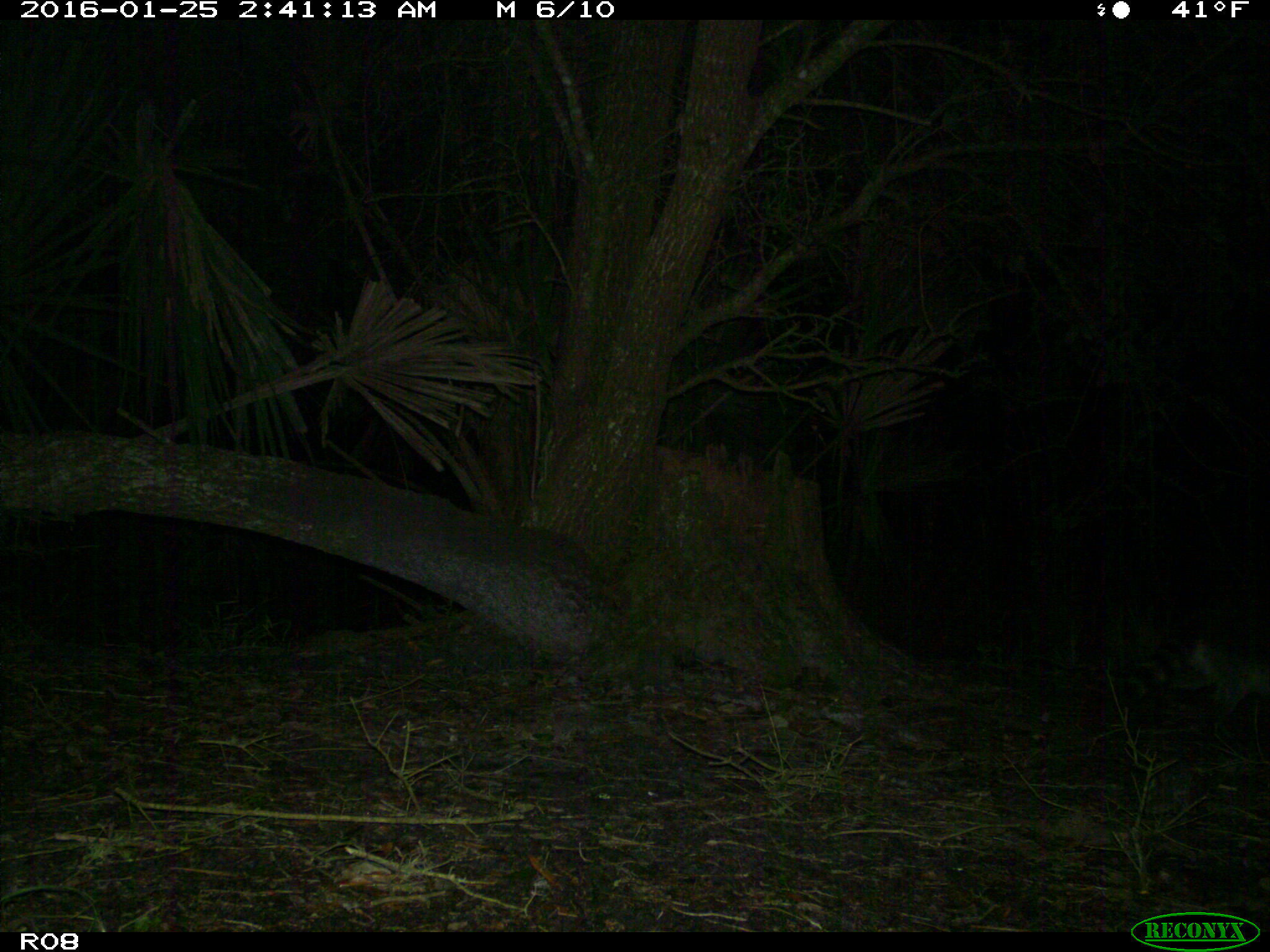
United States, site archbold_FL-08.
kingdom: Animalia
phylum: Chordata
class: Mammalia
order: Carnivora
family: Procyonidae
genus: Procyon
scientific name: Procyon lotor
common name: common raccoon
Procyon lotor (common raccoon).